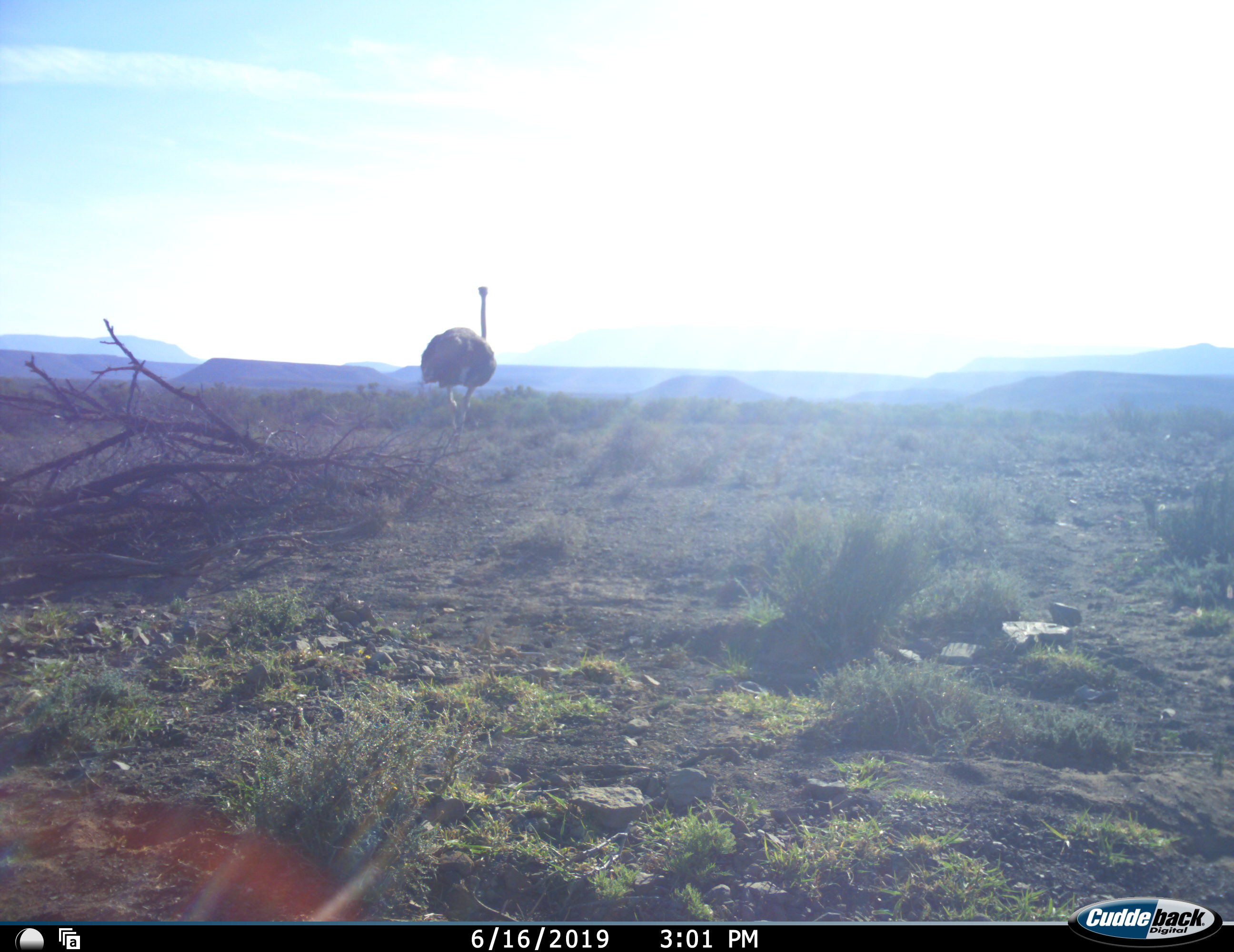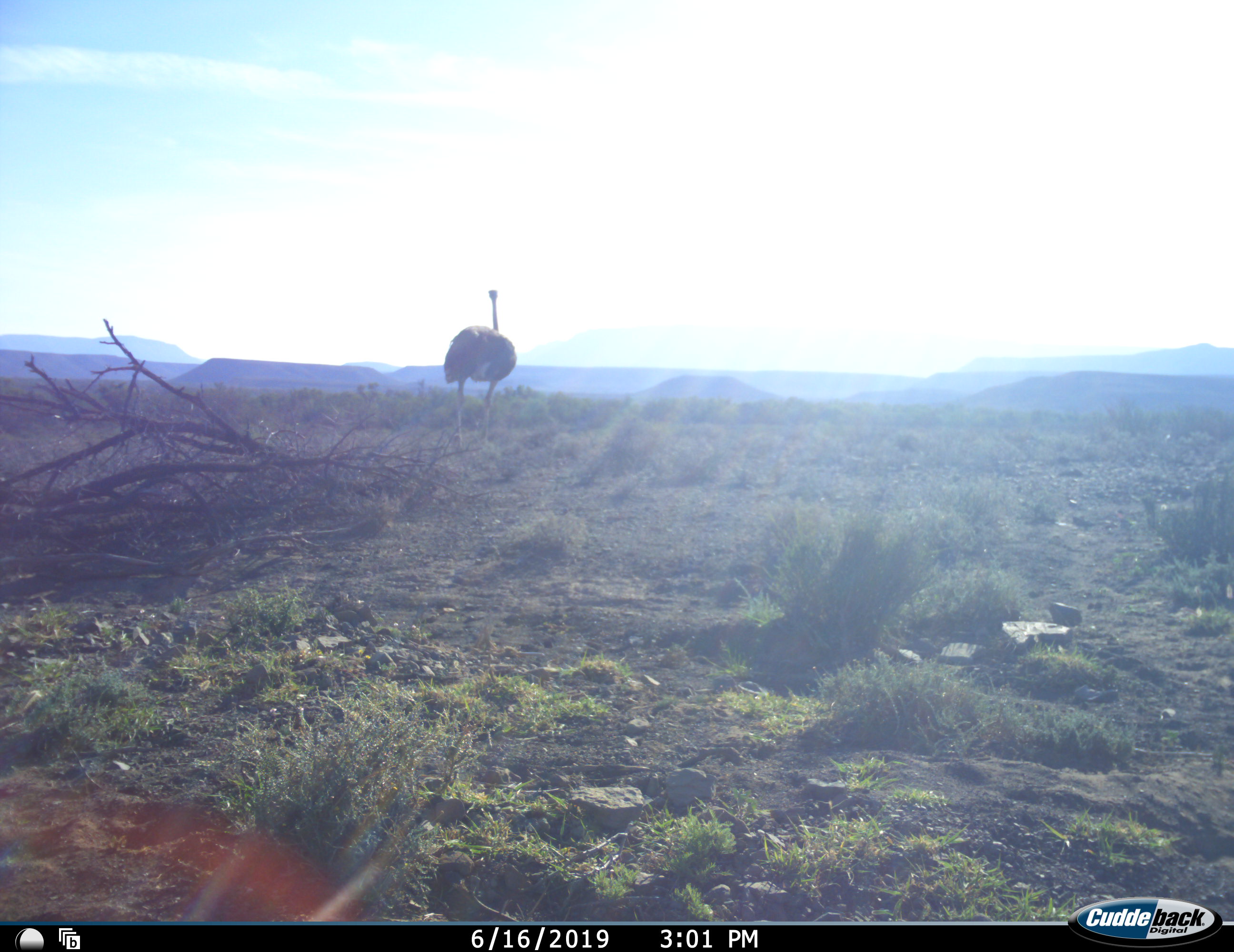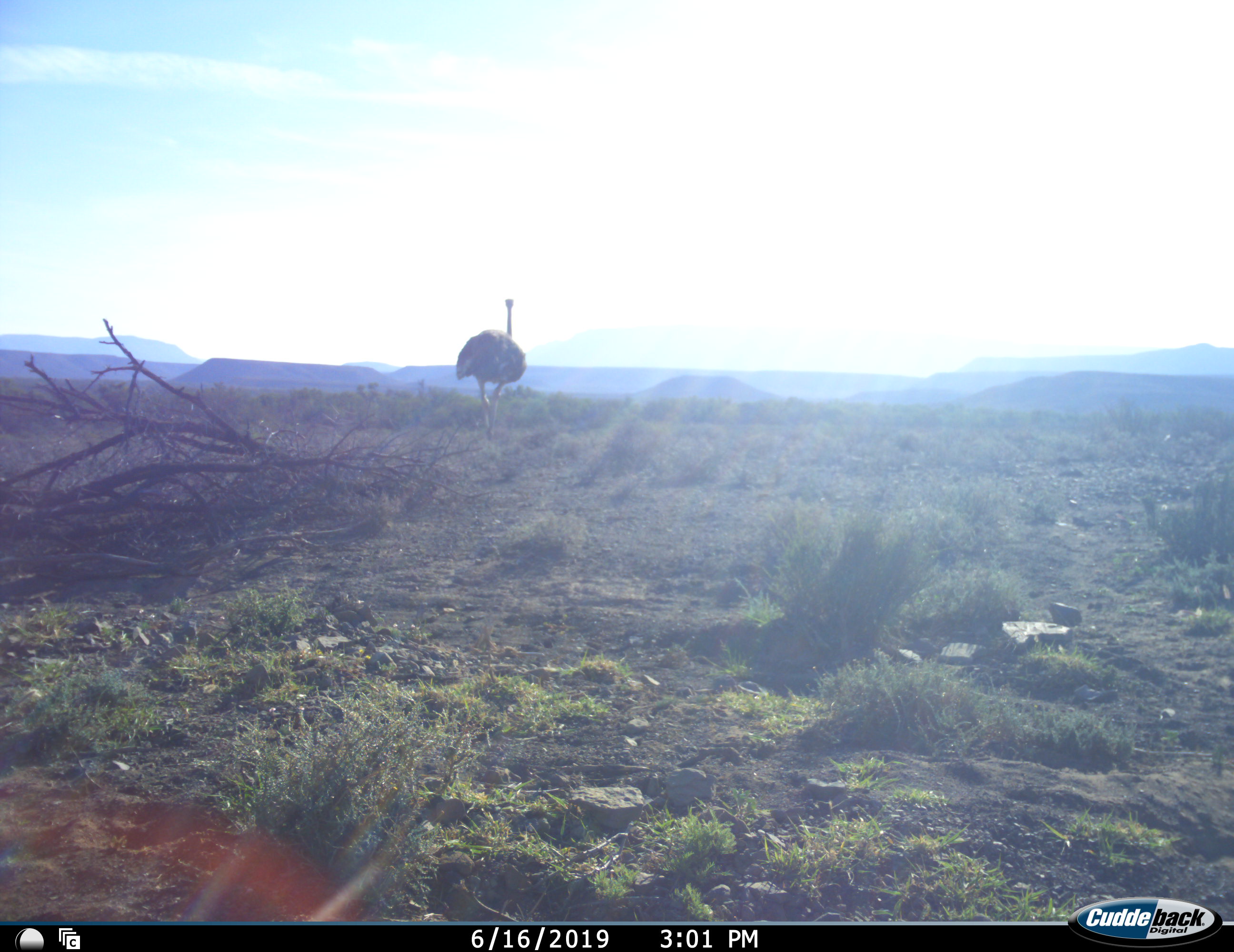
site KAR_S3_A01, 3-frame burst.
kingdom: Animalia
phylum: Chordata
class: Aves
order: Struthioniformes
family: Struthionidae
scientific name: Struthionidae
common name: ostrich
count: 1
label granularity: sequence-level